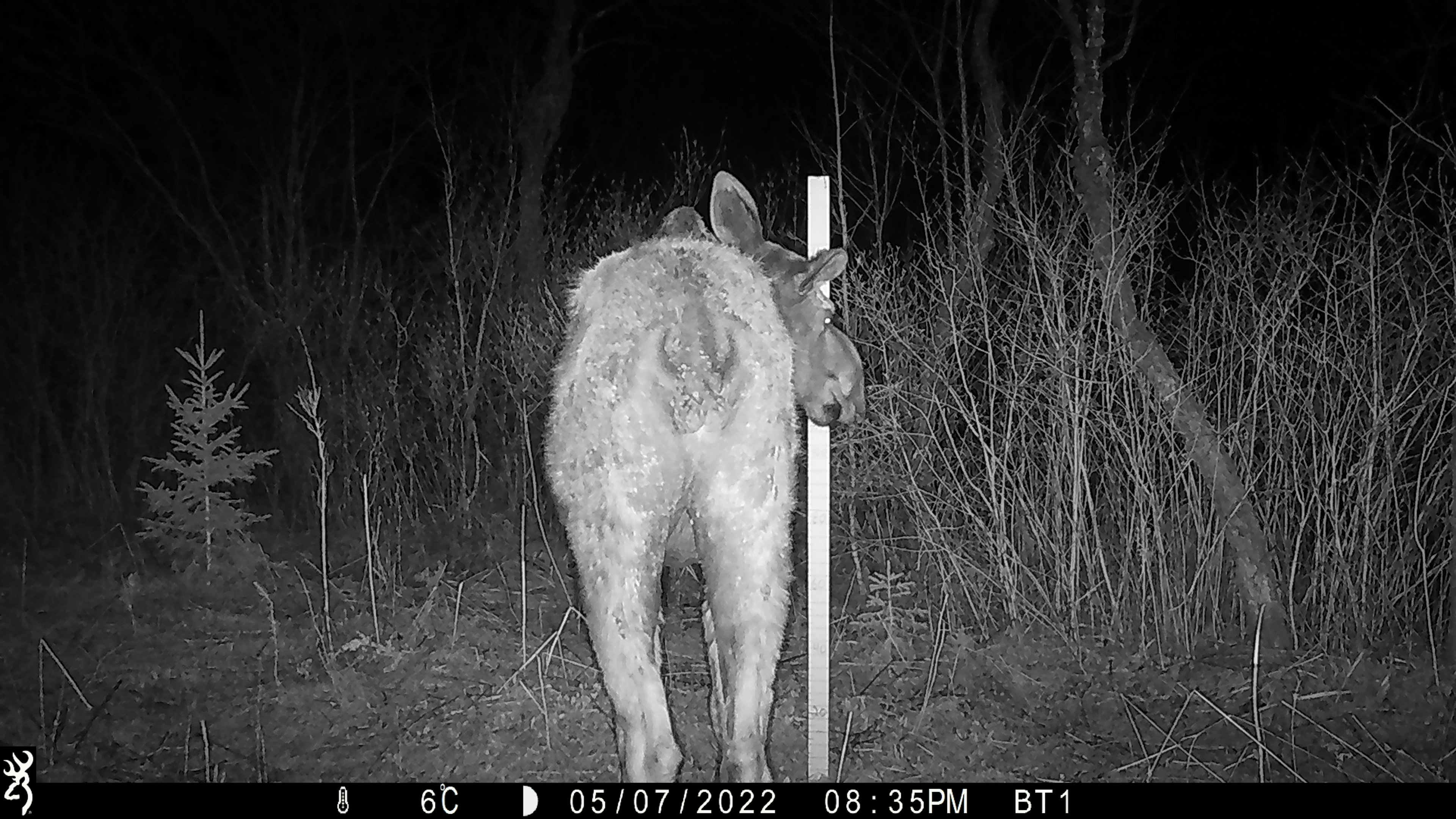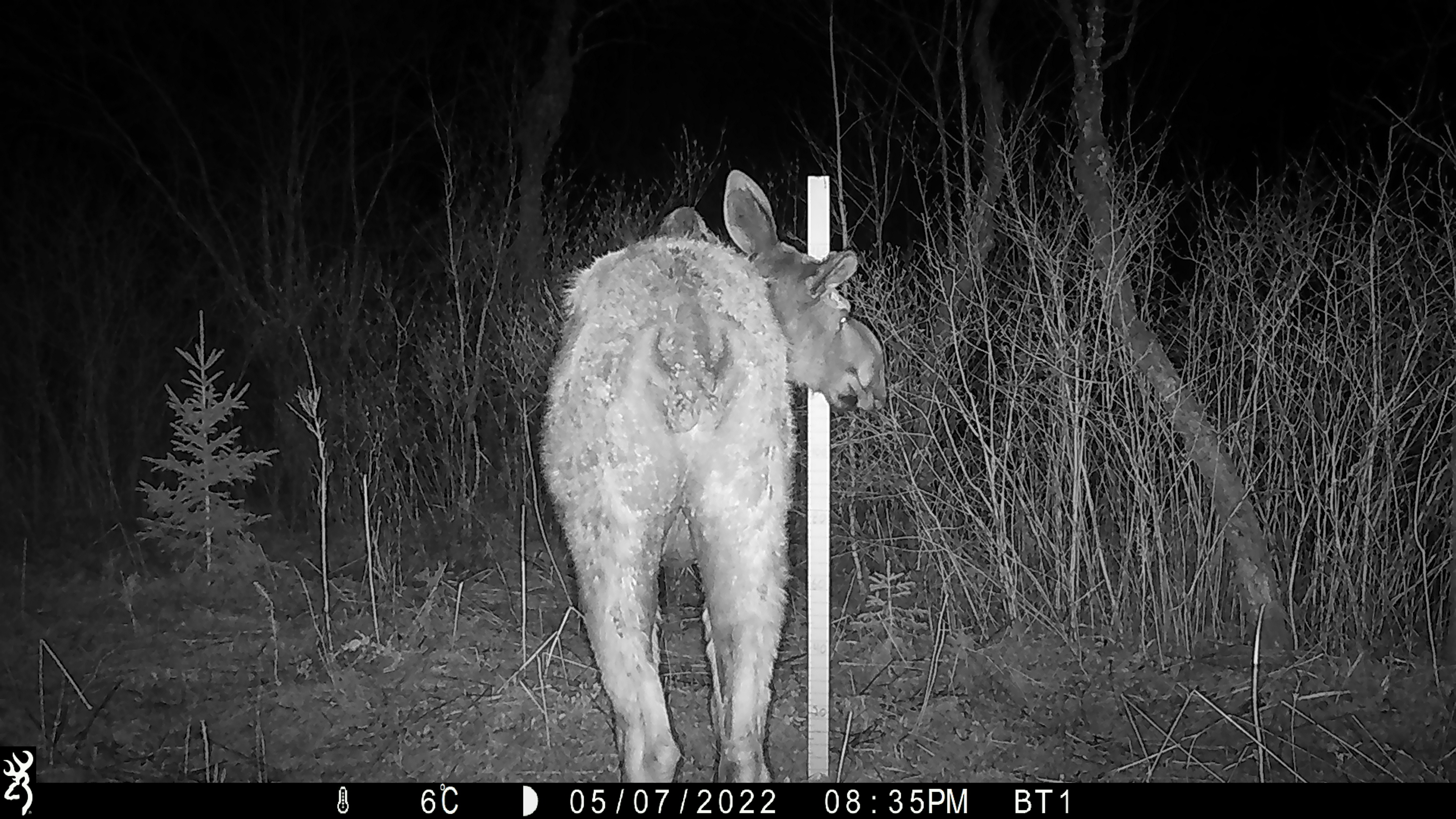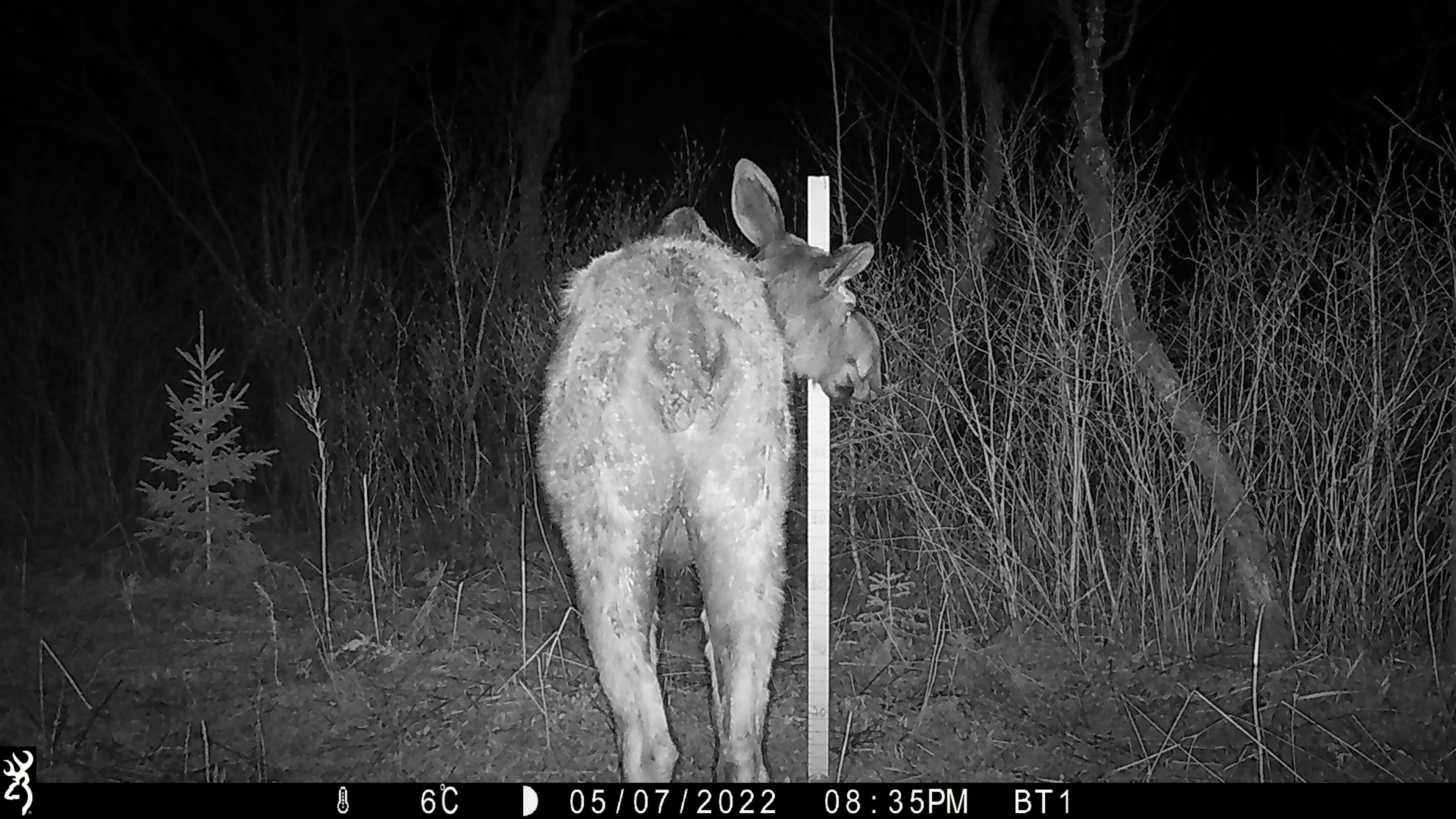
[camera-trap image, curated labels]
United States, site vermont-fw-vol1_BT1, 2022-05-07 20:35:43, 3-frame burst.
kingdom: Animalia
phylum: Chordata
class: Mammalia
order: Artiodactyla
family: Cervidae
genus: Alces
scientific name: Alces alces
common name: moose